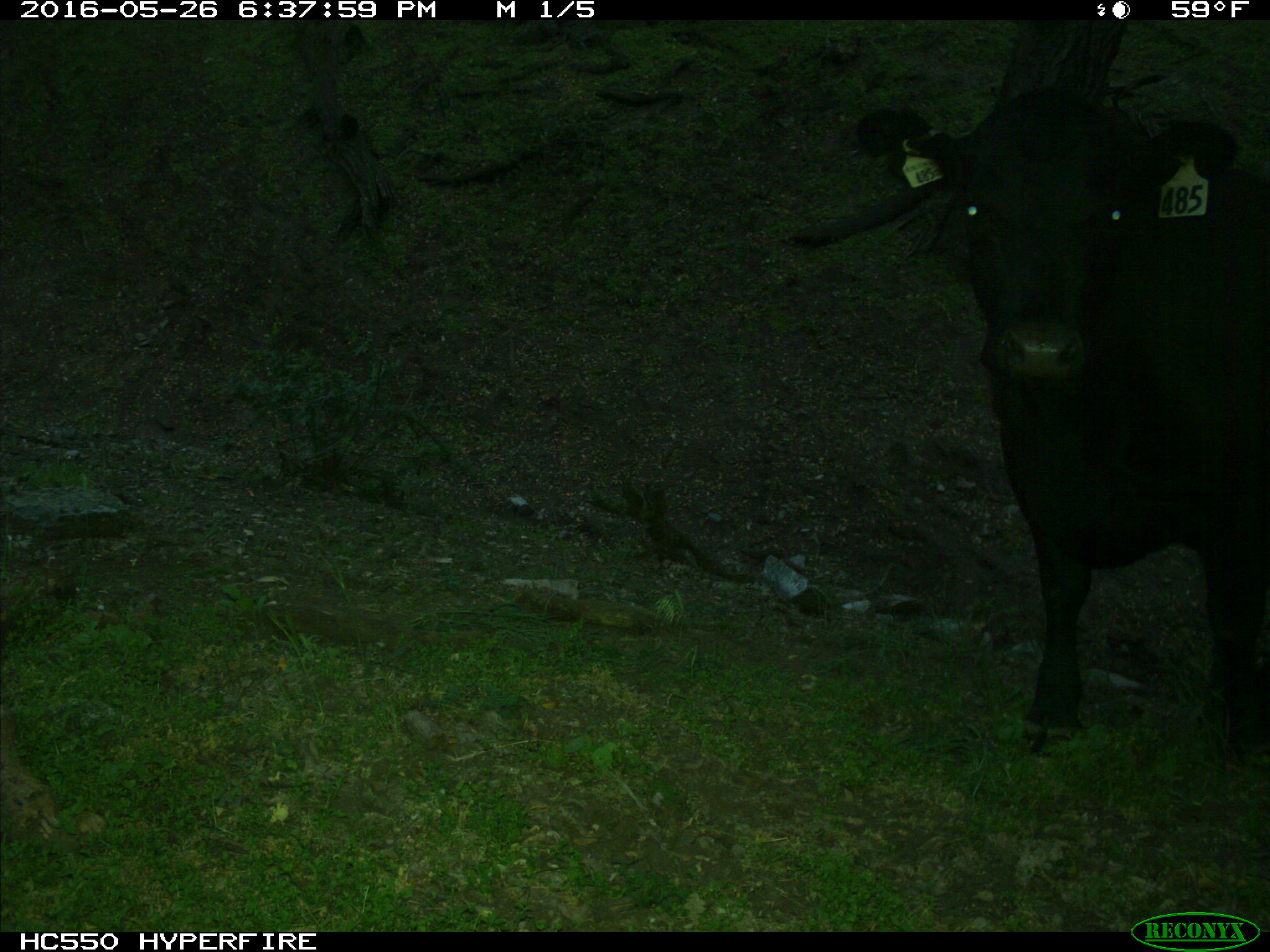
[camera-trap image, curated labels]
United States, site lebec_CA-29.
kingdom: Animalia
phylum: Chordata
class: Mammalia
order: Artiodactyla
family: Bovidae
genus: Bos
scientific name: Bos taurus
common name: domestic cow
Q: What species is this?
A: Bos taurus (domestic cow).